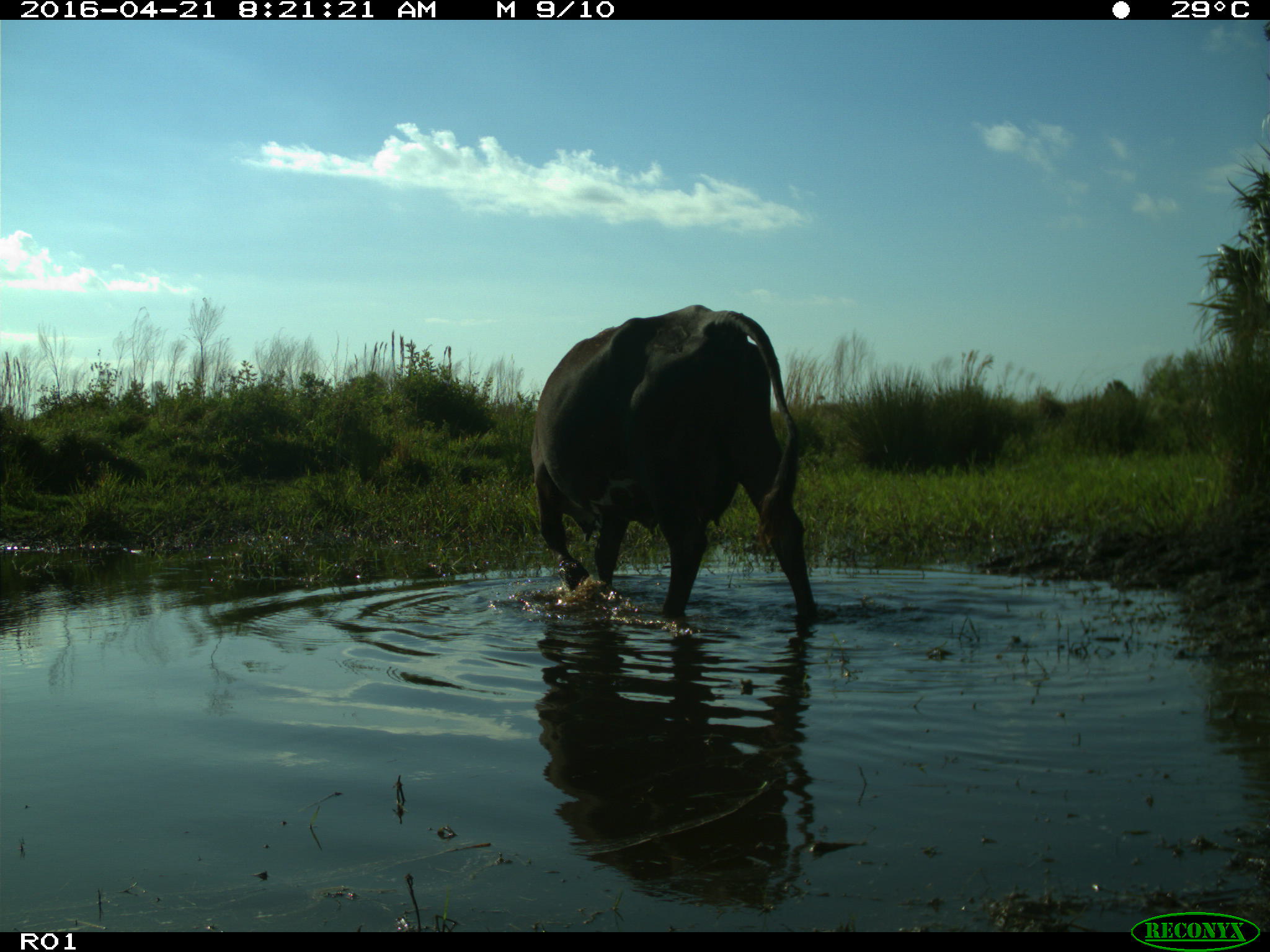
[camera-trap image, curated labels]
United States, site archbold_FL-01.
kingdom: Animalia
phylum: Chordata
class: Mammalia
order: Artiodactyla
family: Bovidae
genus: Bos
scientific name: Bos taurus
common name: domestic cow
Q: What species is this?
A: Bos taurus (domestic cow).